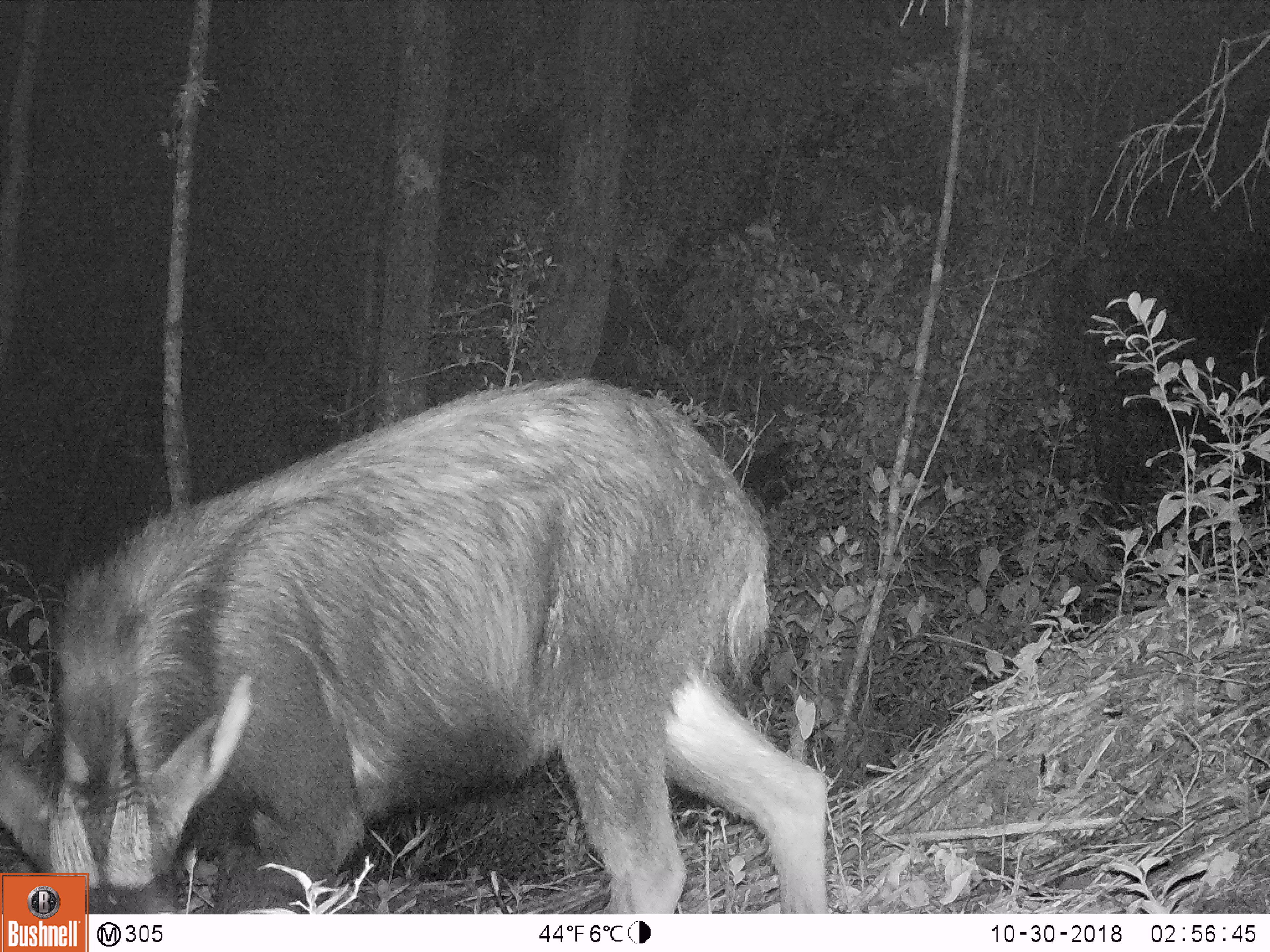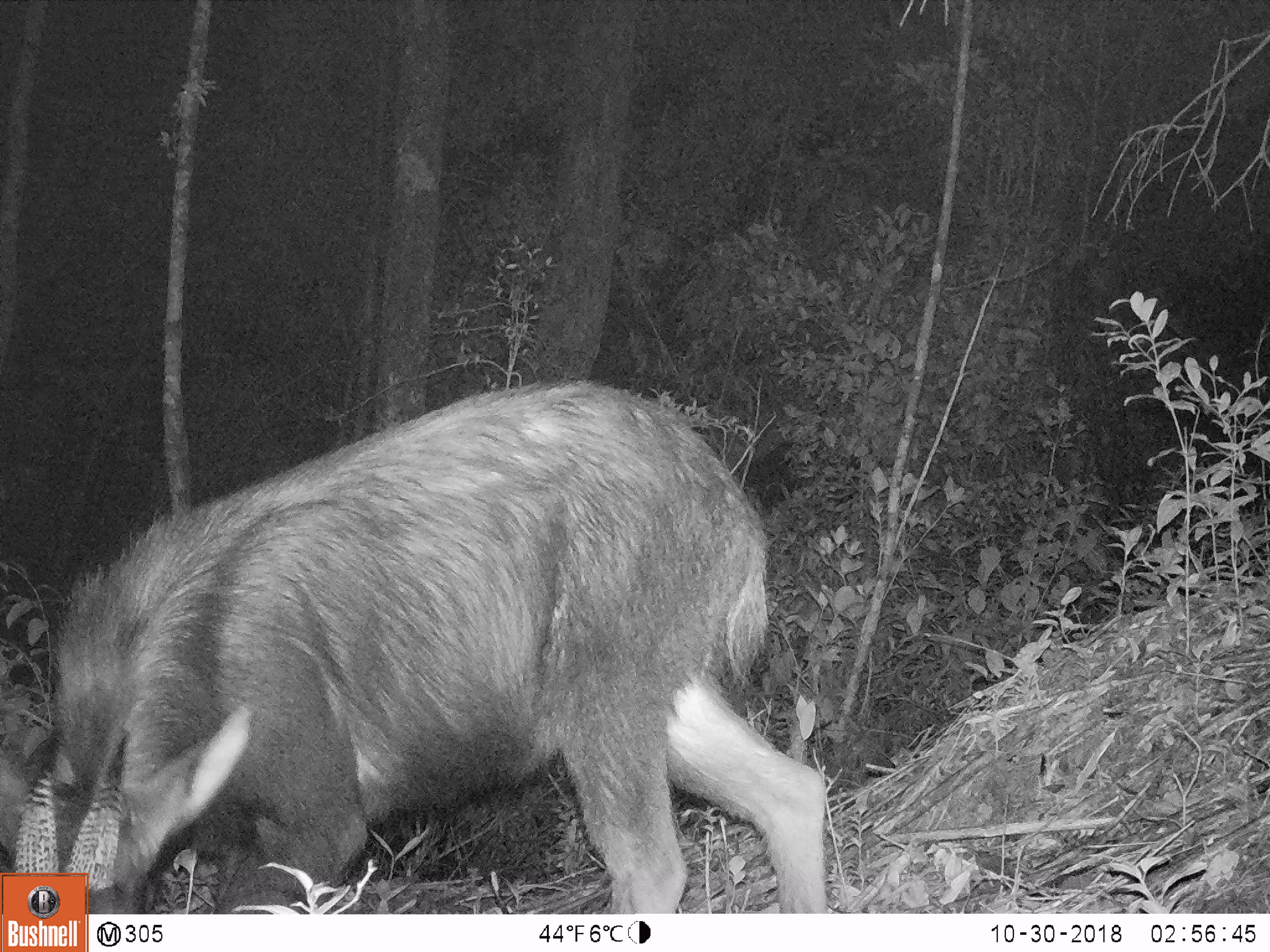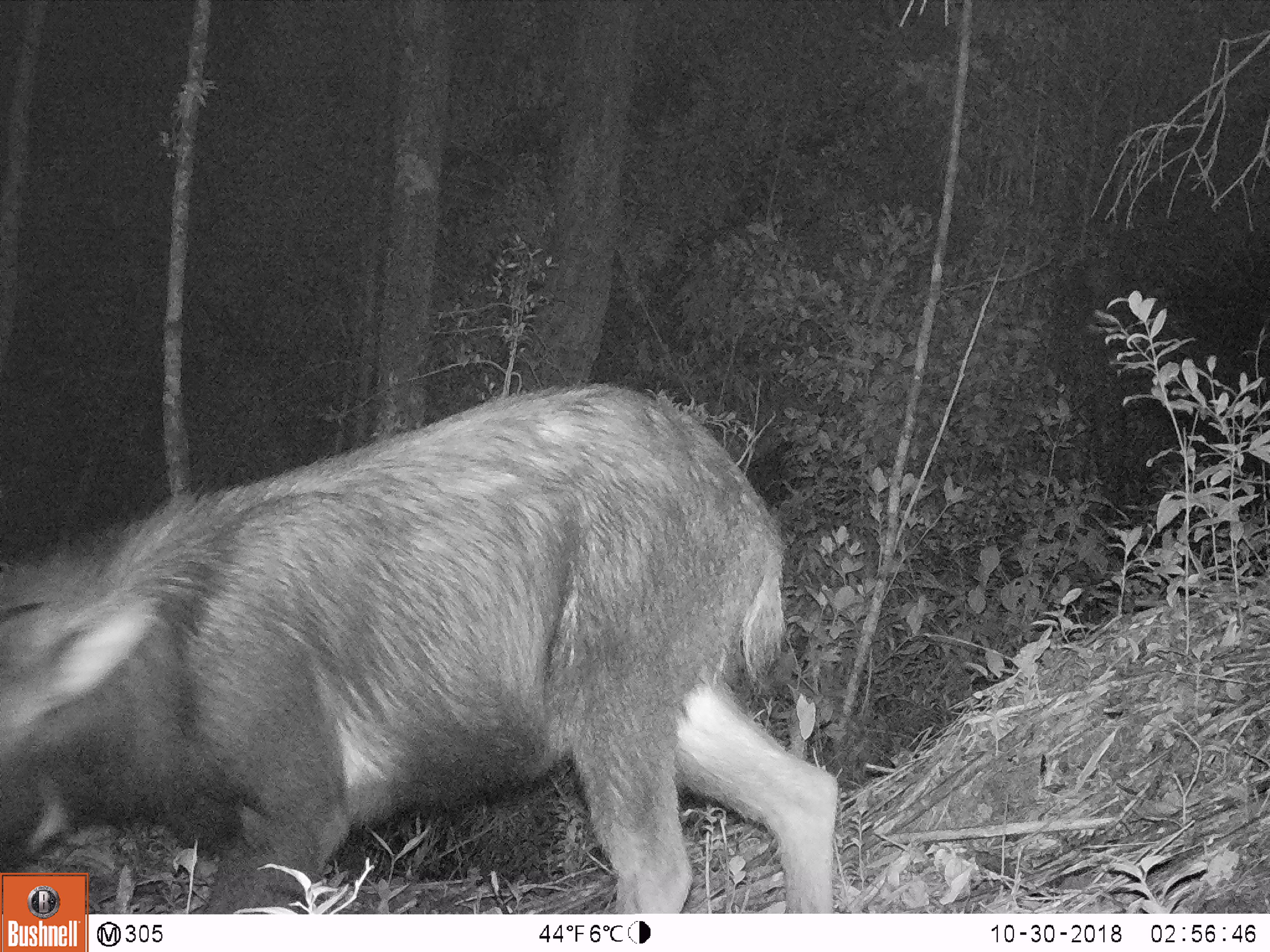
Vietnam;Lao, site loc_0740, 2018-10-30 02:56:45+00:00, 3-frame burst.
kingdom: Animalia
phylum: Chordata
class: Mammalia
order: Artiodactyla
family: Bovidae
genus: Capricornis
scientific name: Capricornis sumatraensis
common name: chinese serow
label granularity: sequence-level